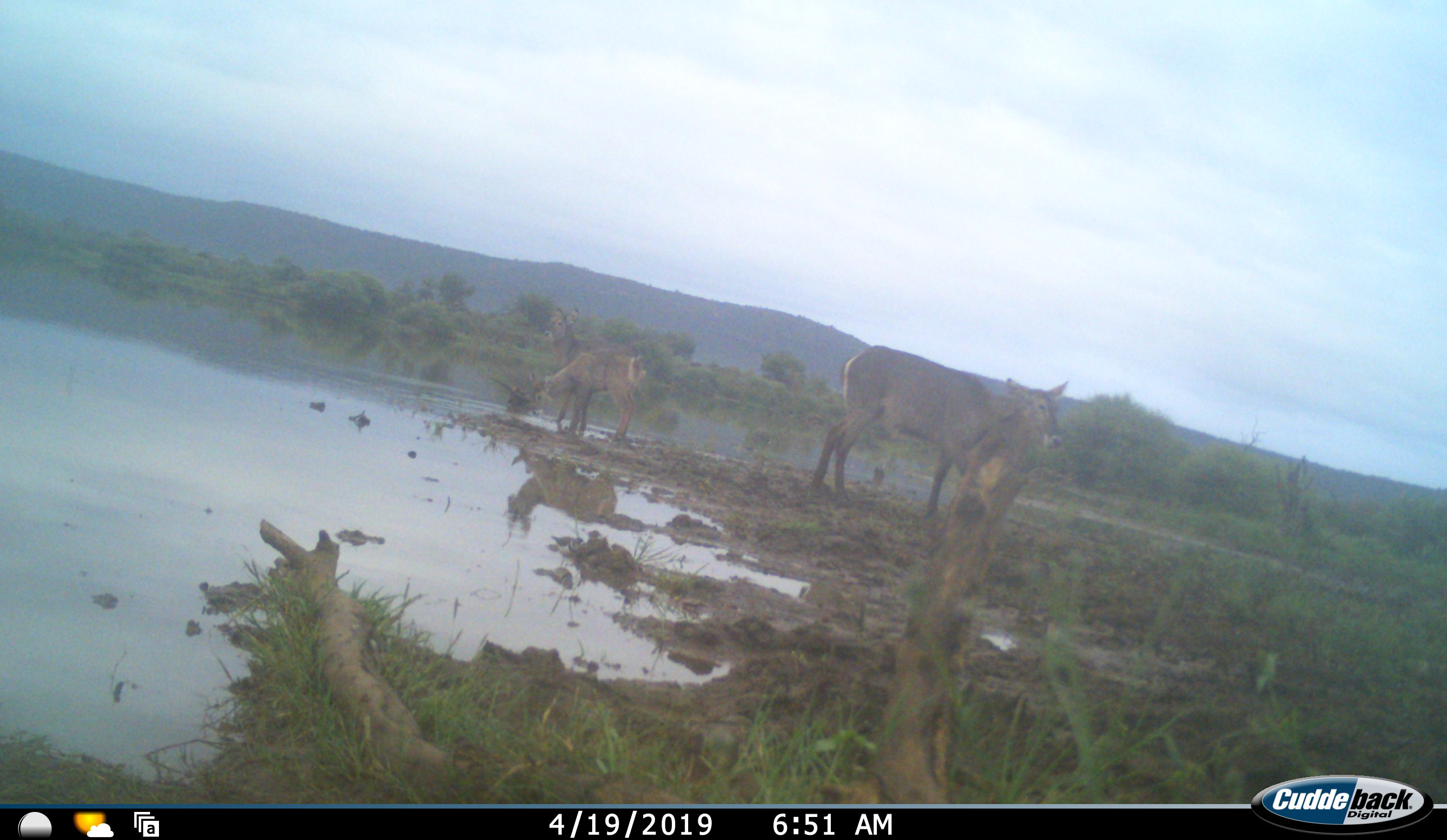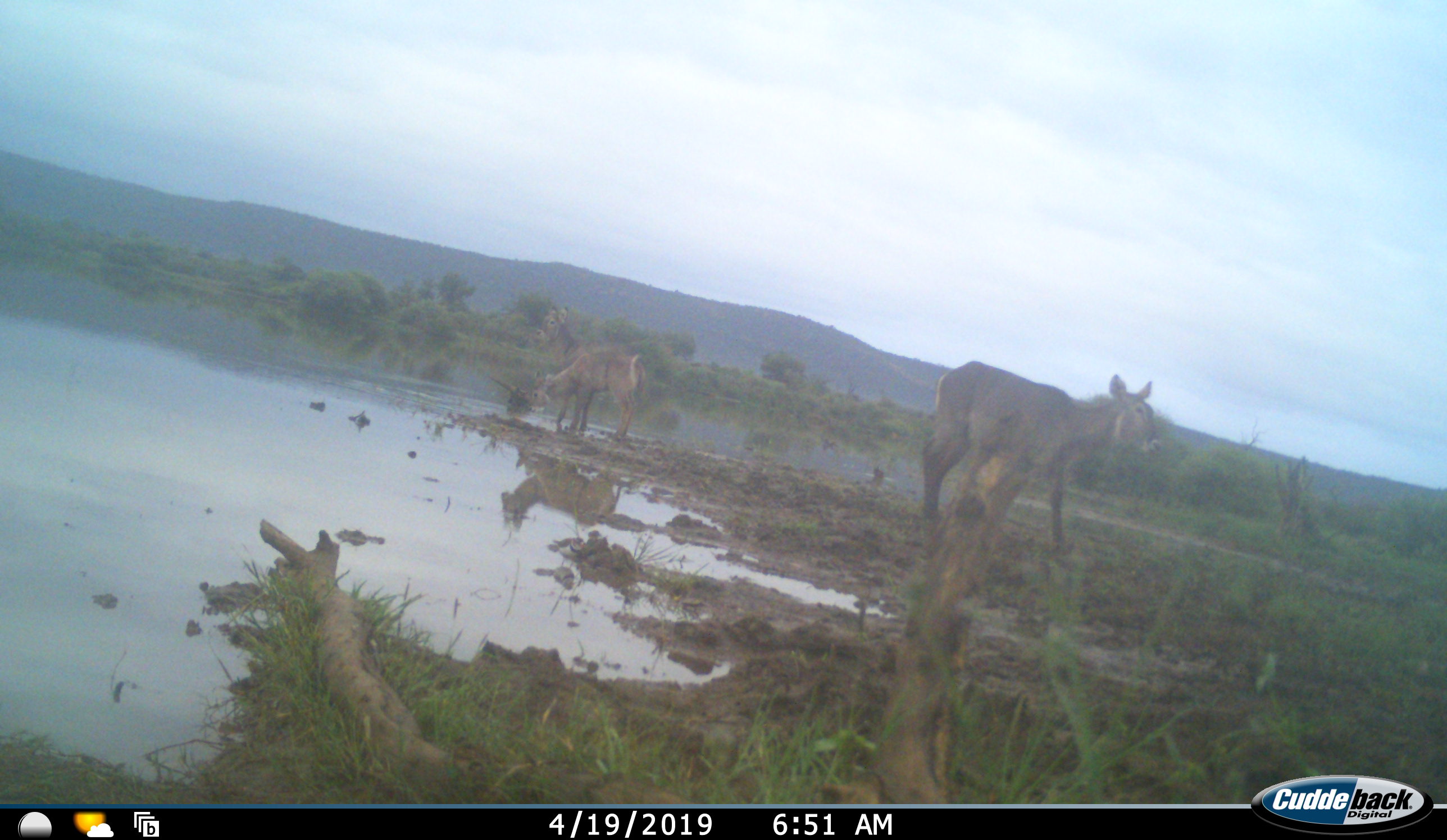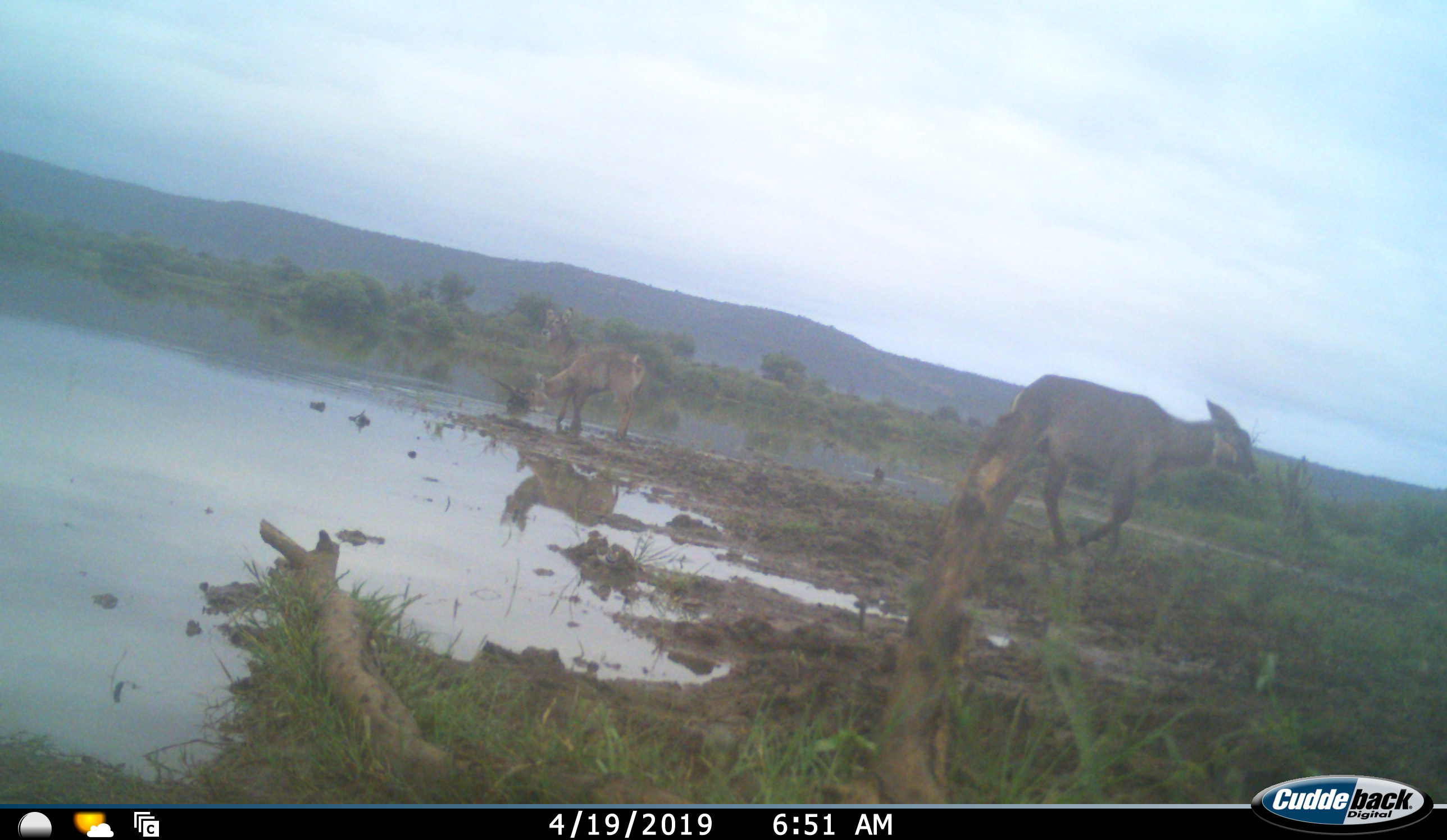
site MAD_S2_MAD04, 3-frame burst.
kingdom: Animalia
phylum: Chordata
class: Mammalia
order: Artiodactyla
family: Bovidae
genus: Kobus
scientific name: Kobus ellipsiprymnus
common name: waterbuck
Waterbuck (Kobus ellipsiprymnus), count 3. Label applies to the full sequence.